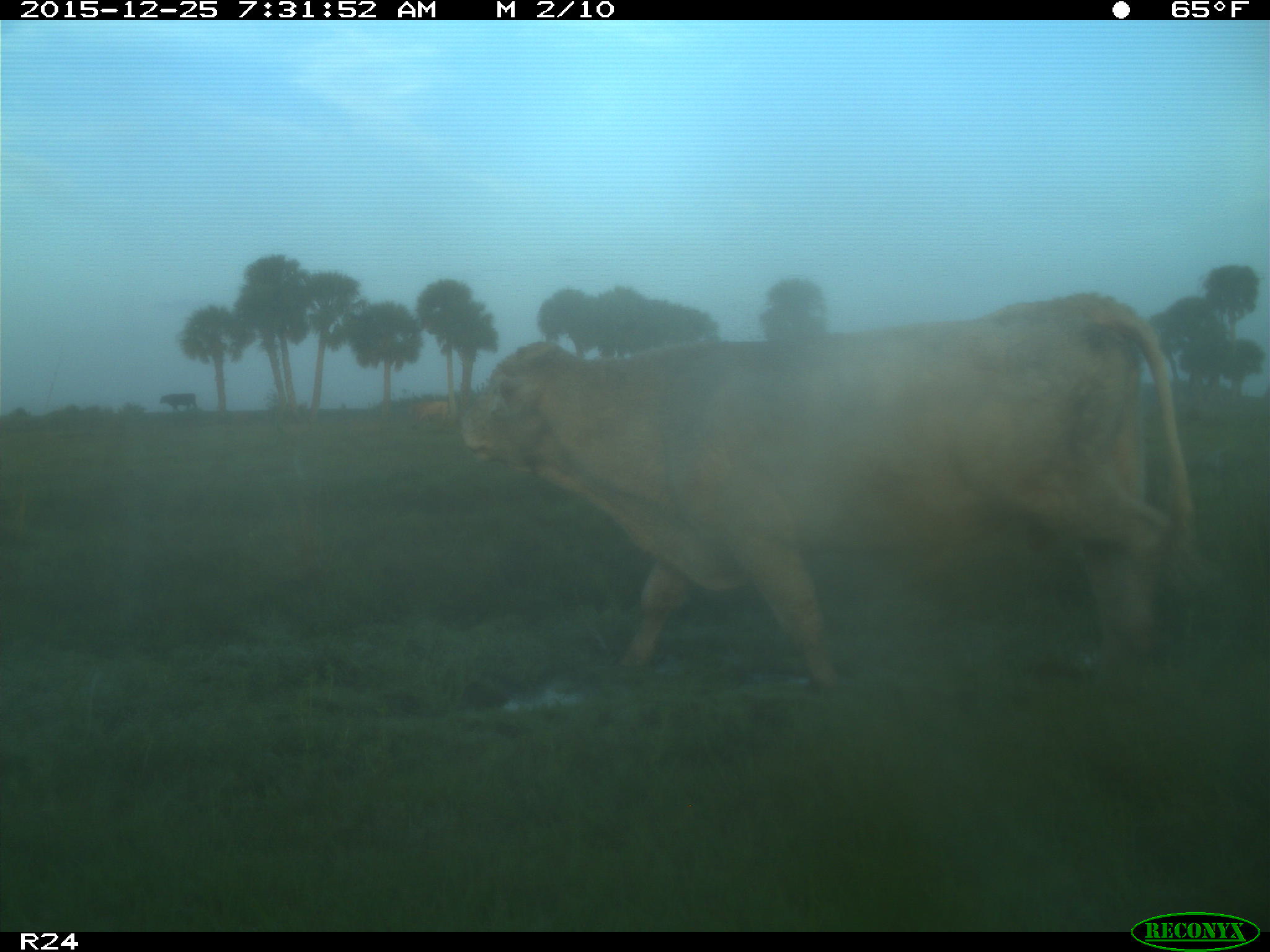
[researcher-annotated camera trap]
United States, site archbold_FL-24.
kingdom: Animalia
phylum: Chordata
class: Mammalia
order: Artiodactyla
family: Bovidae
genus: Bos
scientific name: Bos taurus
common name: domestic cow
Bos taurus (domestic cow).